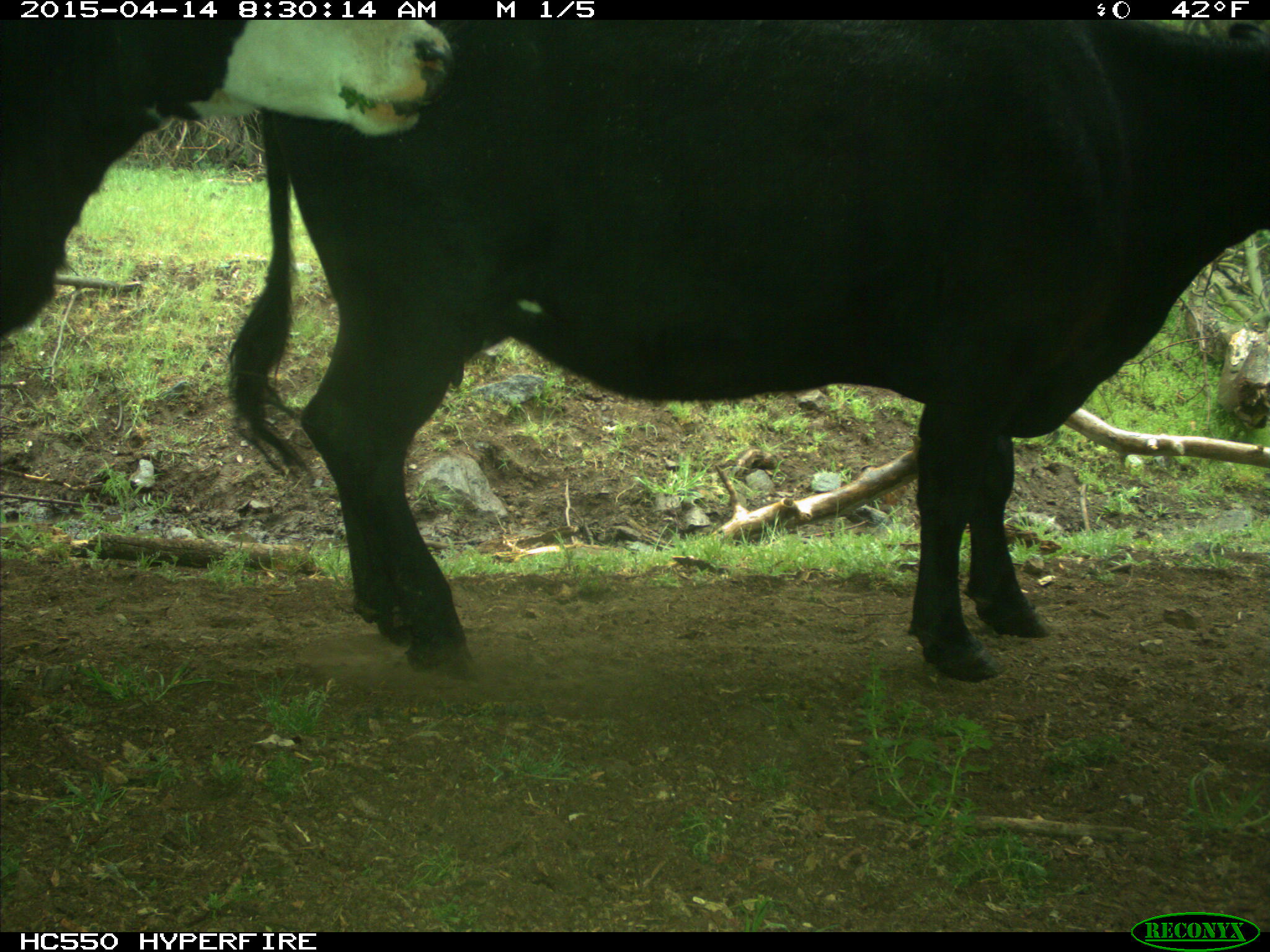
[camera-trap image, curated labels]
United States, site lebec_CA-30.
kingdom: Animalia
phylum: Chordata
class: Mammalia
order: Artiodactyla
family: Bovidae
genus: Bos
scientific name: Bos taurus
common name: domestic cow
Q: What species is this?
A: Bos taurus (domestic cow).